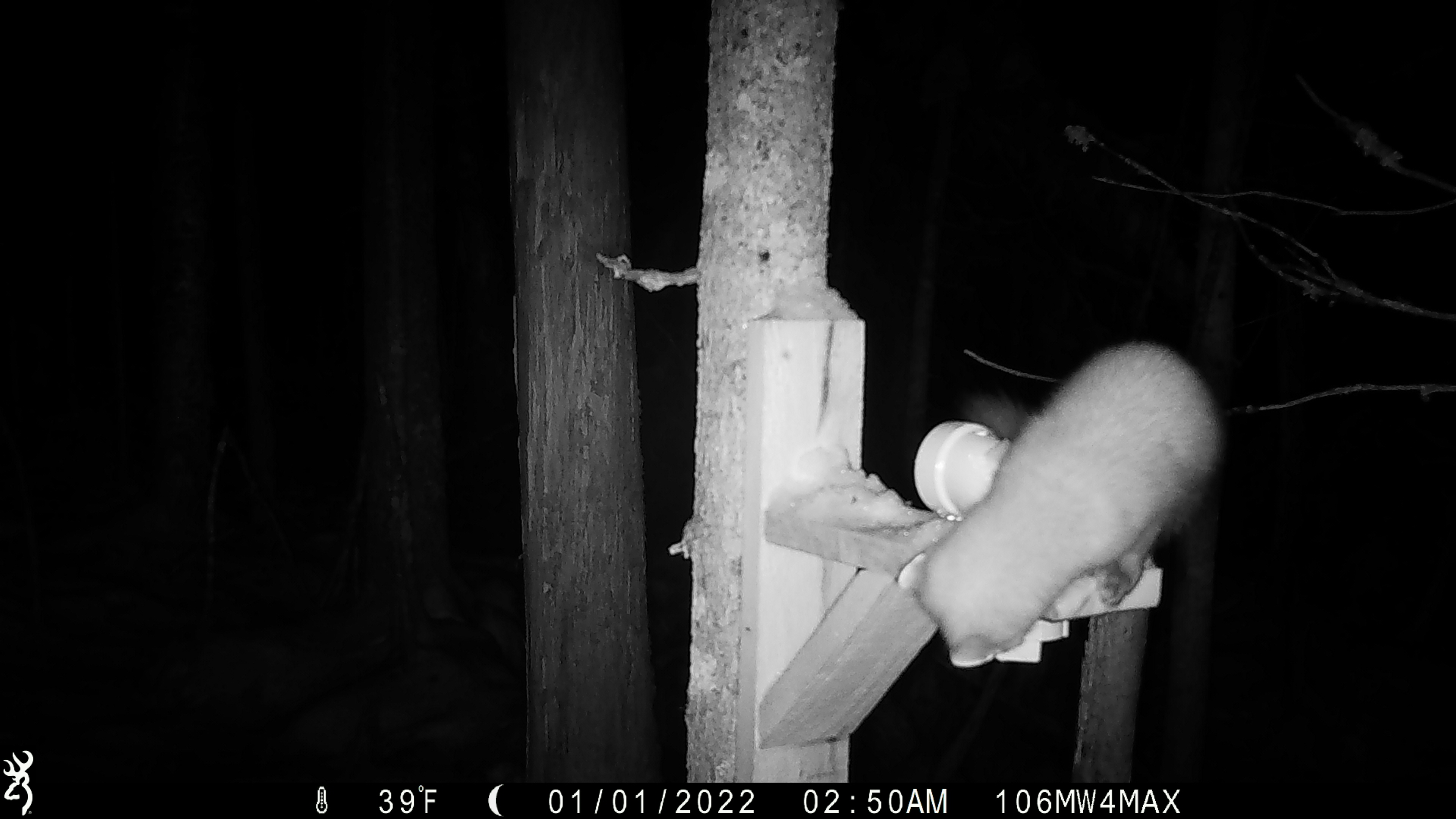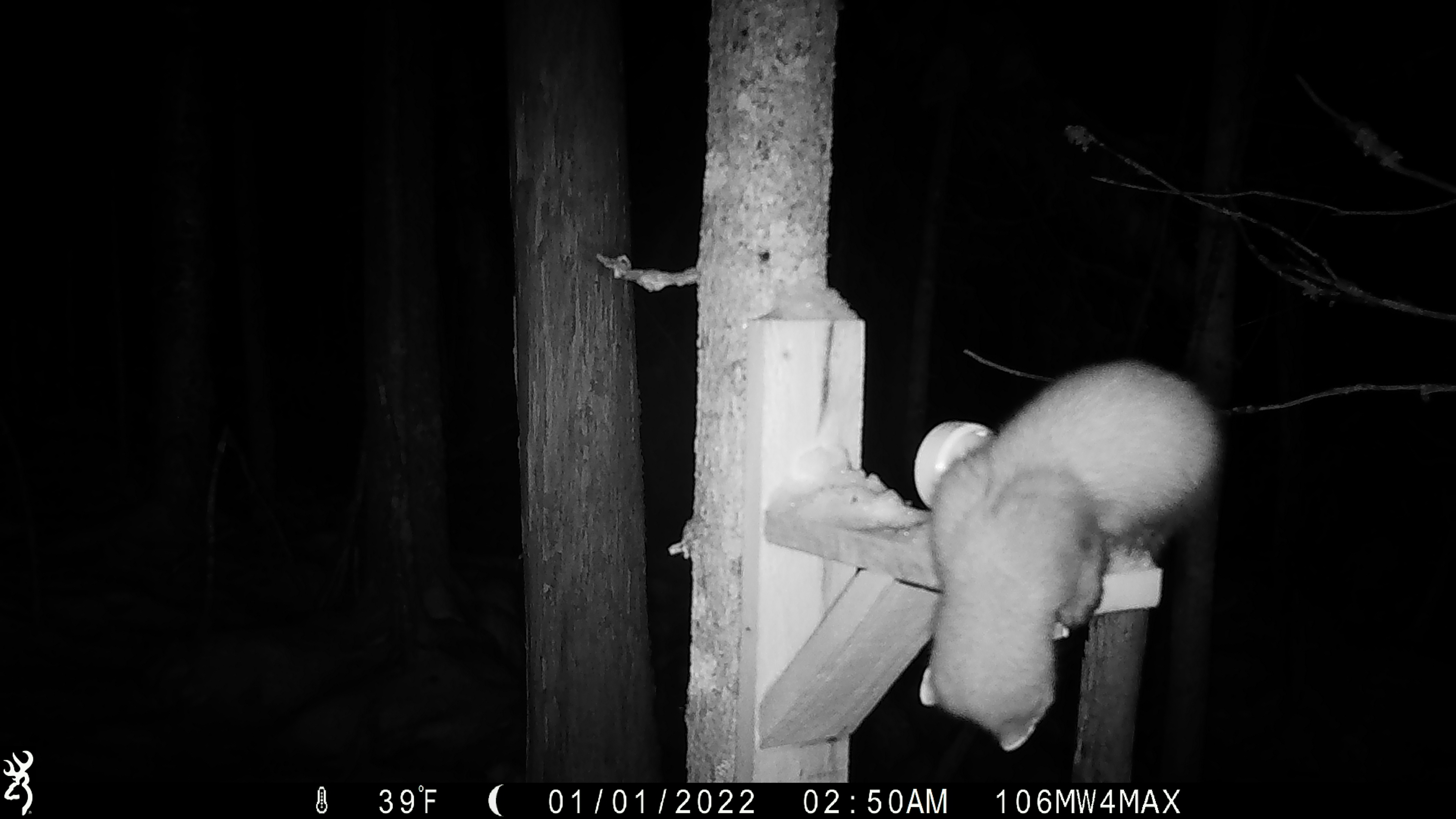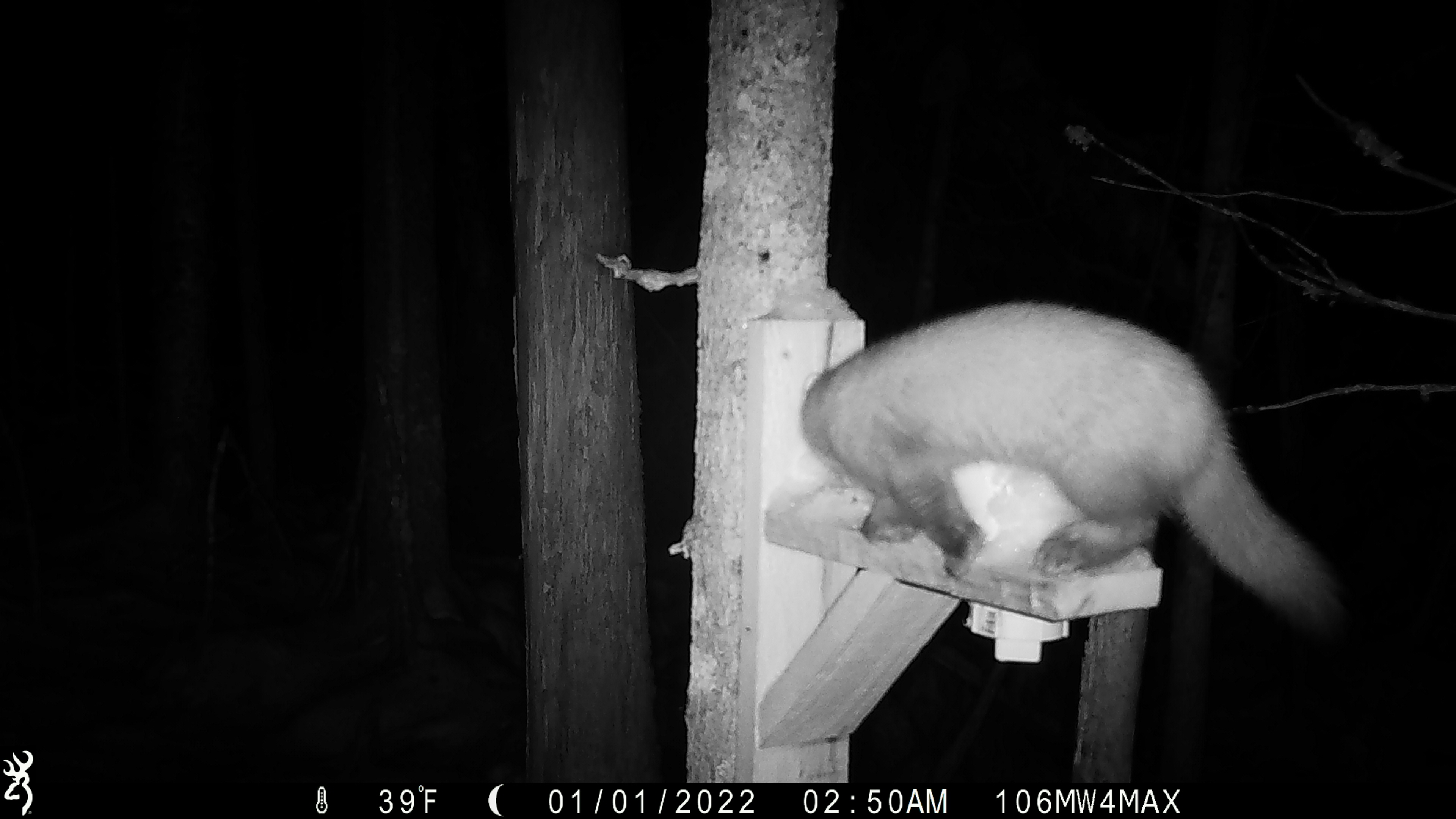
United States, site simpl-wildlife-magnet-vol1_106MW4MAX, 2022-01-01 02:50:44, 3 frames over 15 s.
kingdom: Animalia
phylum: Chordata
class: Mammalia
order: Carnivora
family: Mustelidae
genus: Martes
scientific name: Martes americana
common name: american marten